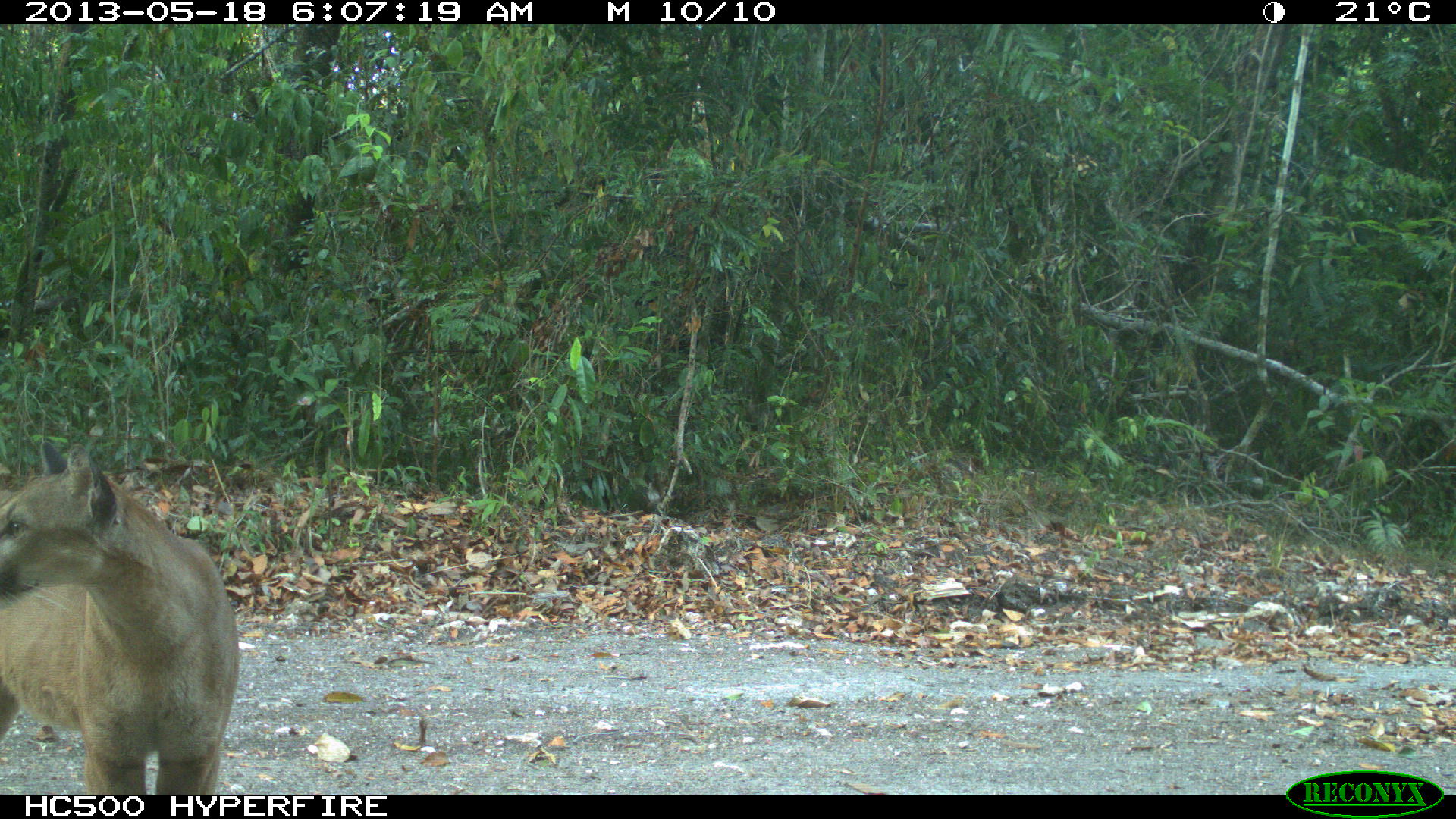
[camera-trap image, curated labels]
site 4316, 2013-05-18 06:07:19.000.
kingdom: Animalia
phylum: Chordata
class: Mammalia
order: Carnivora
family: Felidae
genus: Puma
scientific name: Puma concolor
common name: mountain lion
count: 1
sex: male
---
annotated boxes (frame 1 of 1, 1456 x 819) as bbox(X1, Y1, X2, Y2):
puma concolor: bbox(0, 438, 240, 793)